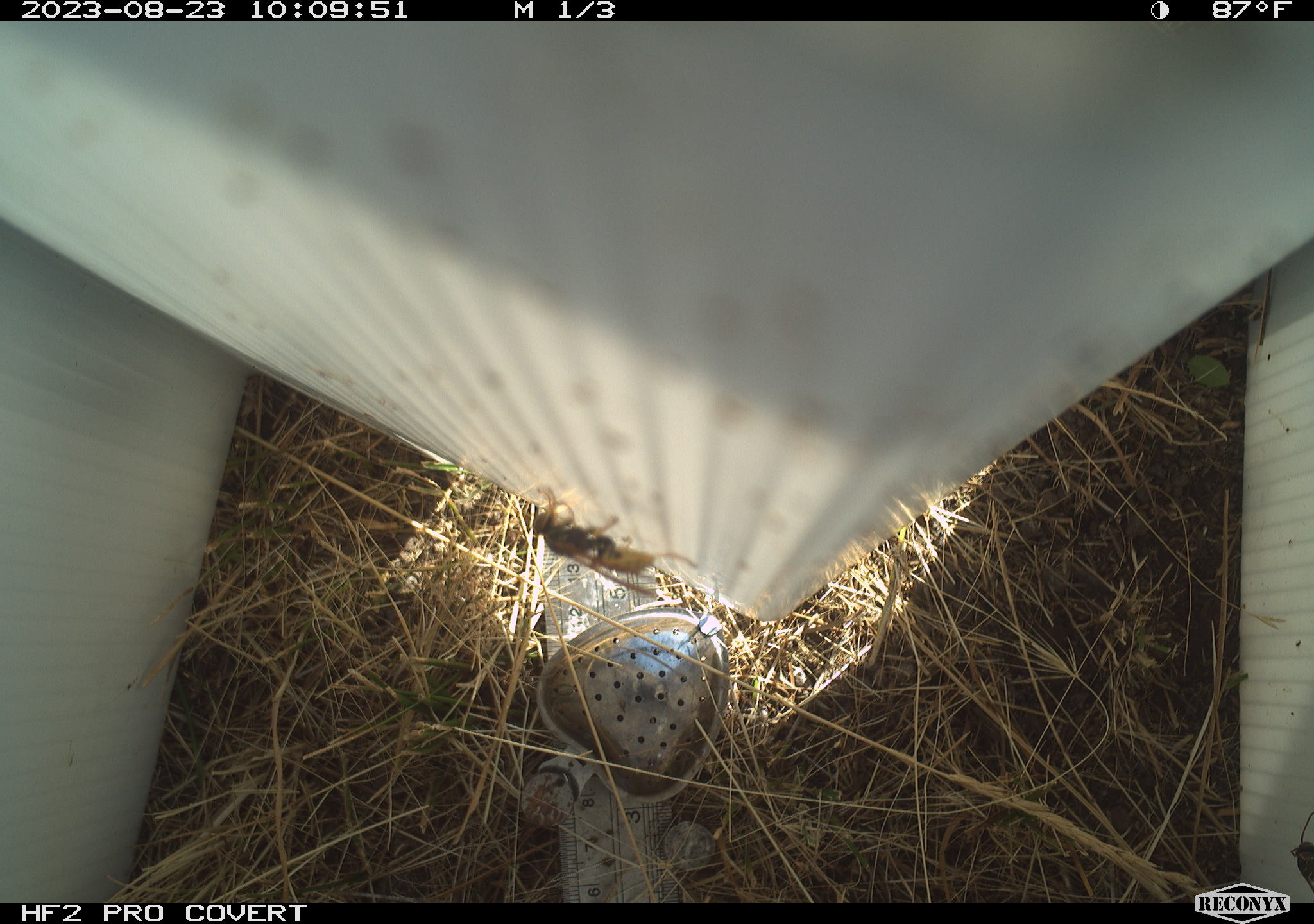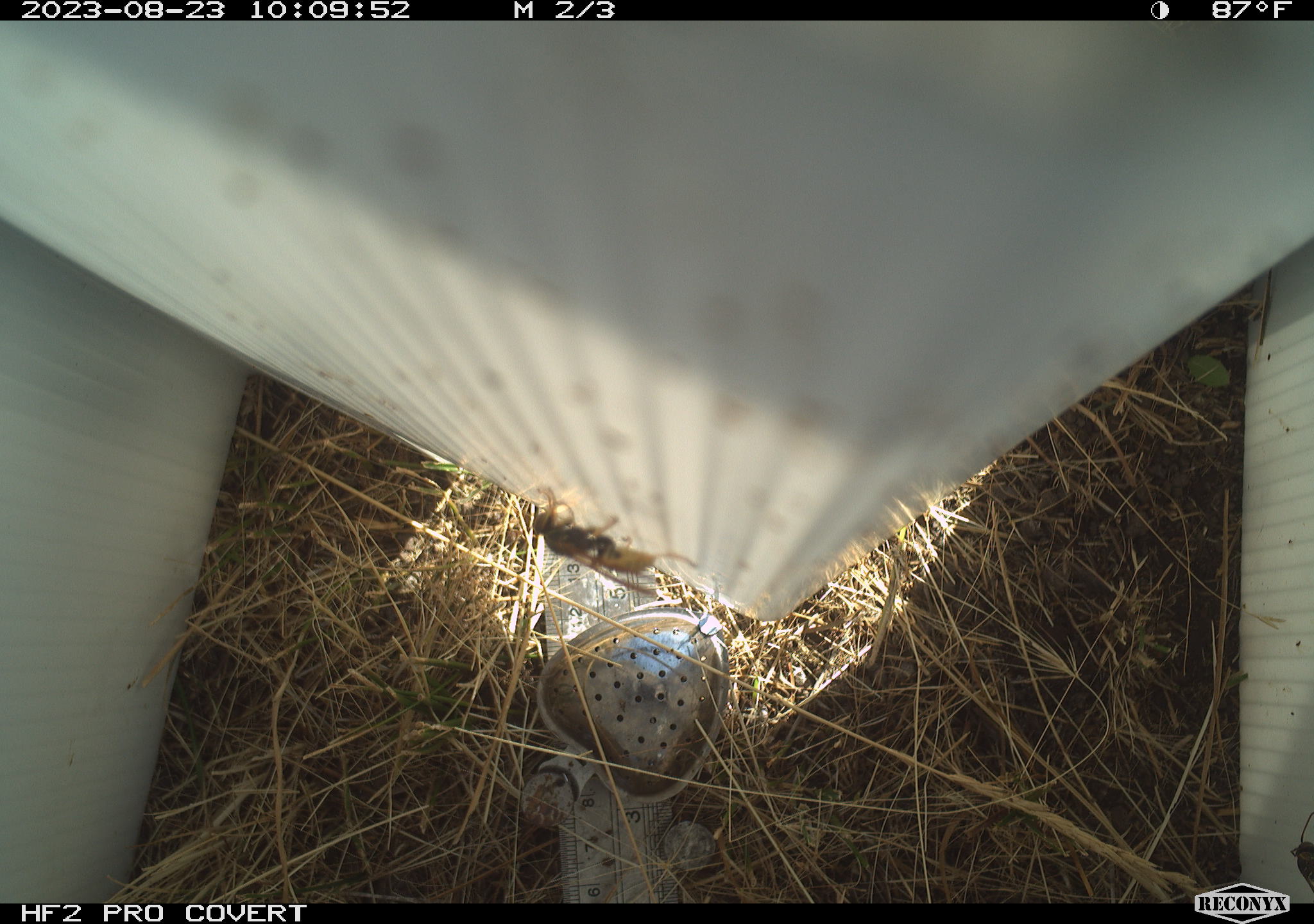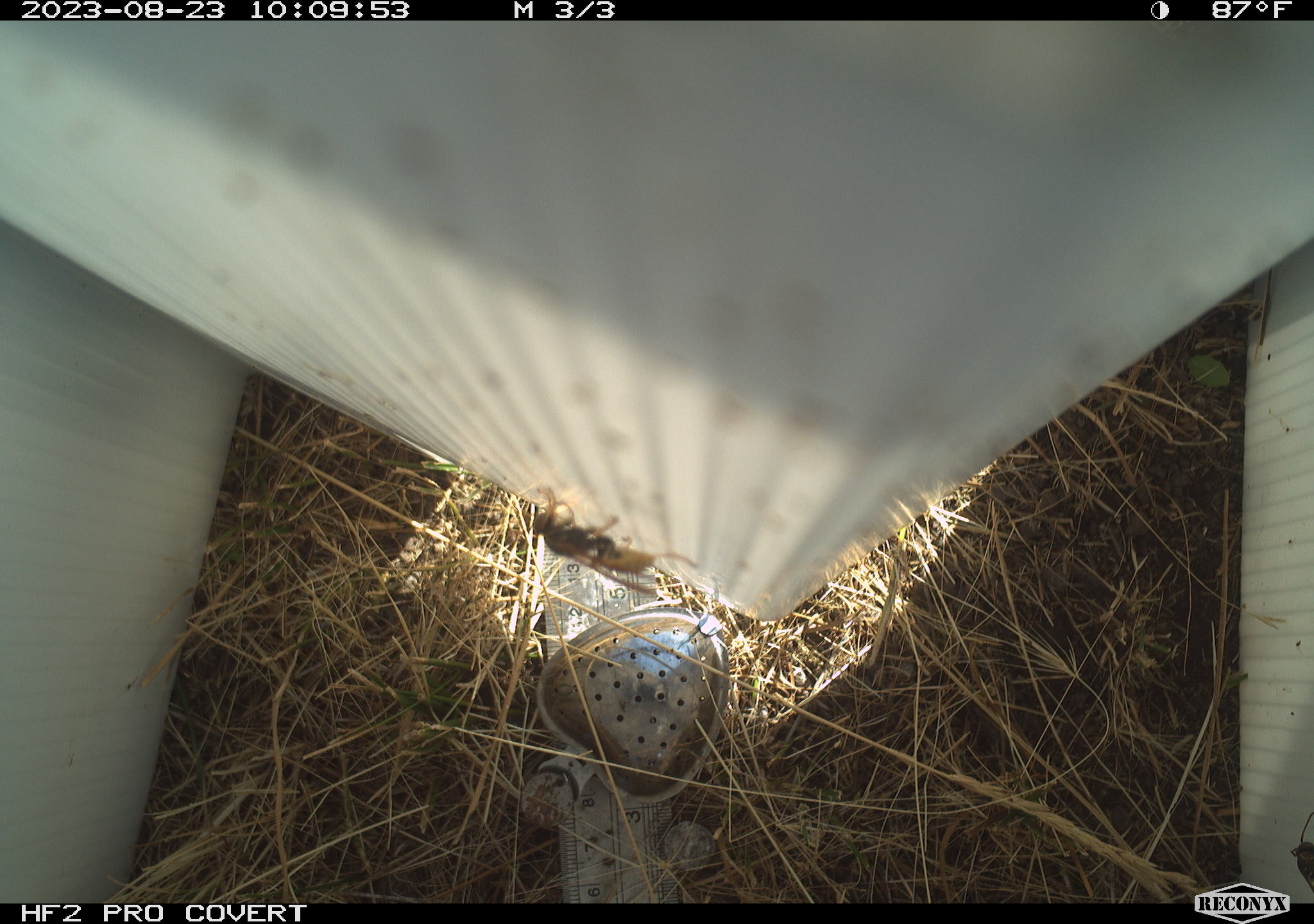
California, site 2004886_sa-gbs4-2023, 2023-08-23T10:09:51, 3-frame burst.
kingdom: Animalia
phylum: Arthropoda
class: Insecta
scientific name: Insecta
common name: insect